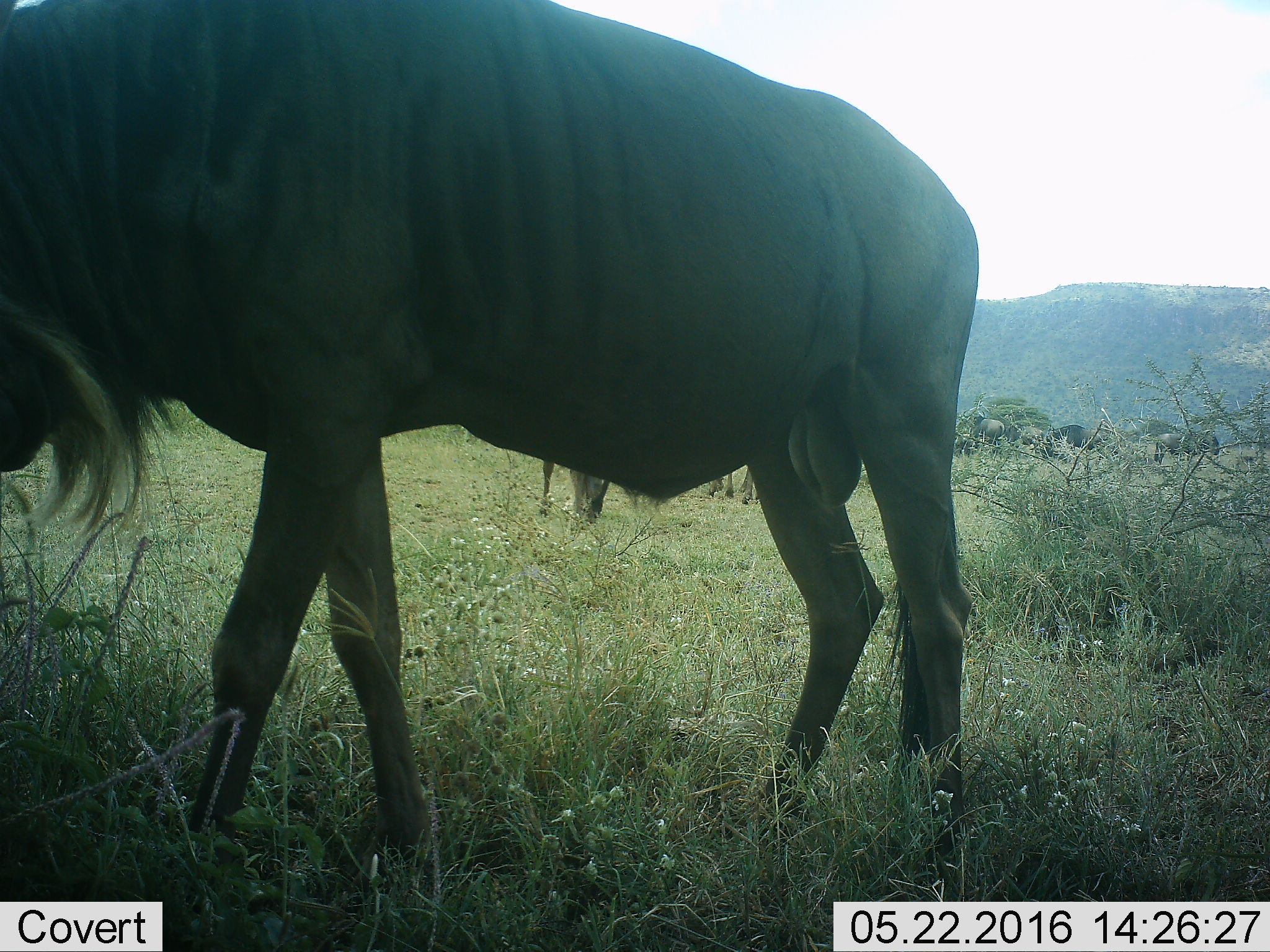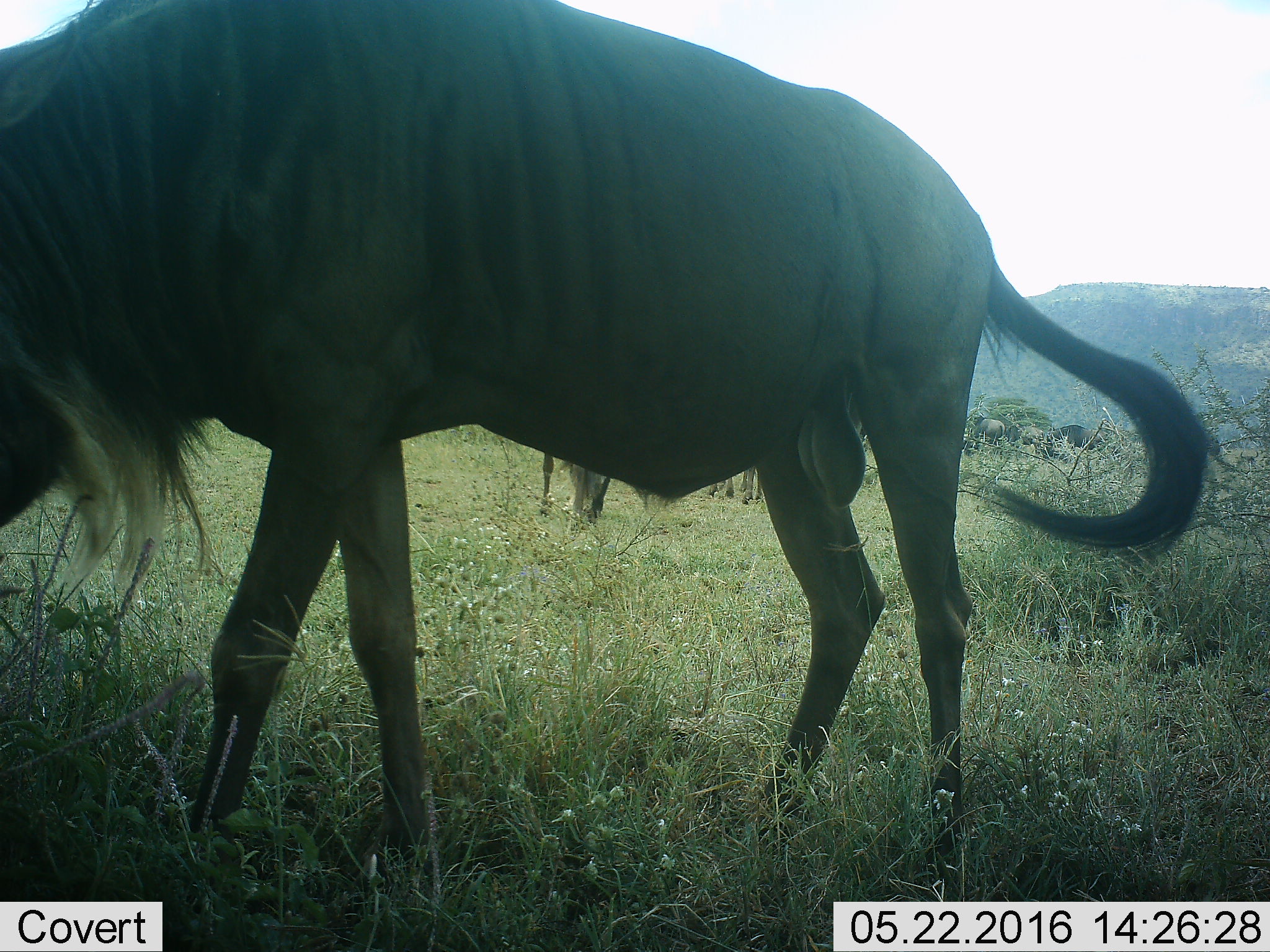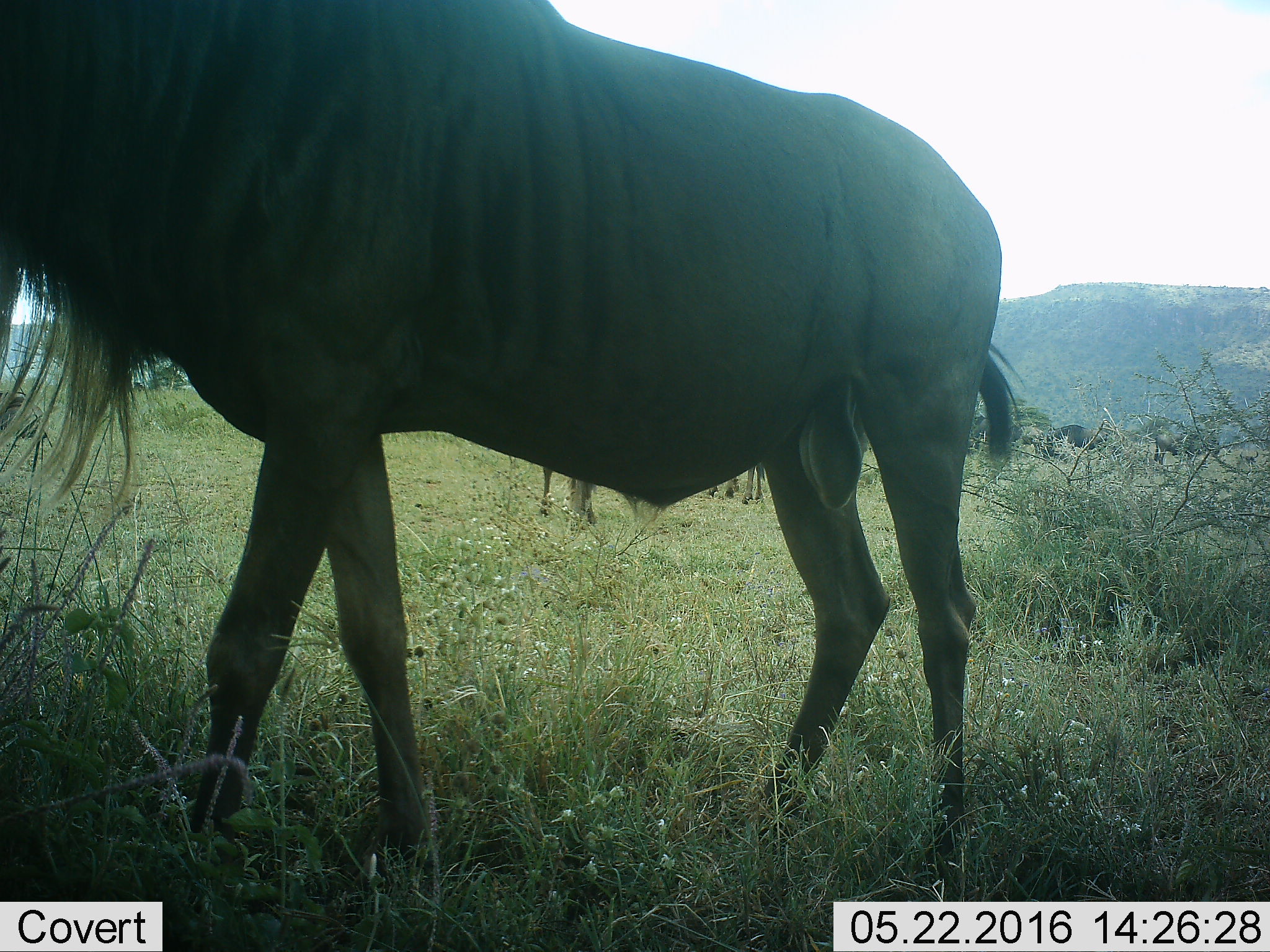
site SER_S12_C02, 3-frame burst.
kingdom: Animalia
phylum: Chordata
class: Mammalia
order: Artiodactyla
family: Bovidae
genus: Connochaetes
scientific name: Connochaetes taurinus taurinus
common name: blue wildebeest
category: wildebeestblue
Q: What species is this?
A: Wildebeestblue (blue wildebeest) (Connochaetes taurinus taurinus).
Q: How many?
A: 4.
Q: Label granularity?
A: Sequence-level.